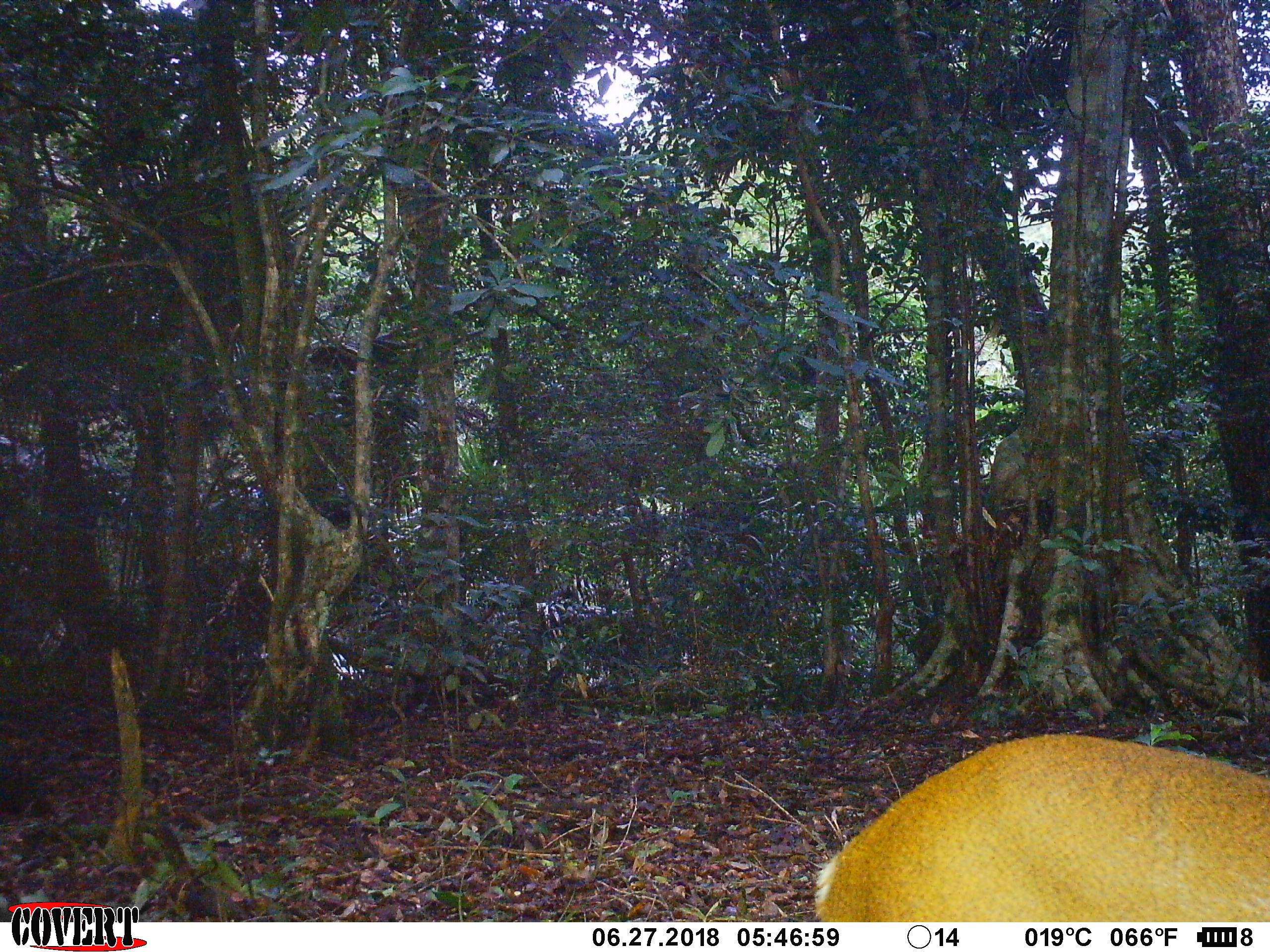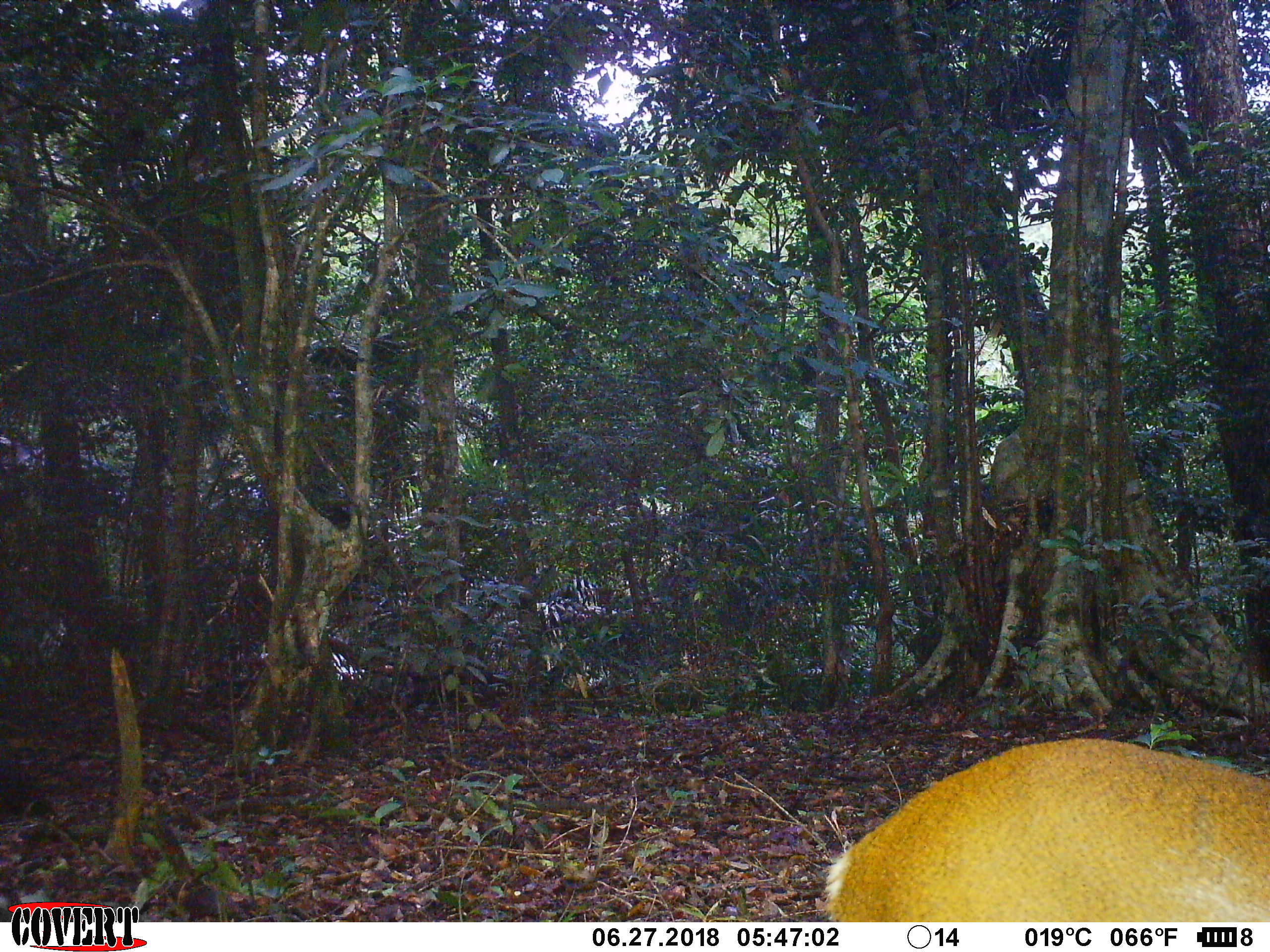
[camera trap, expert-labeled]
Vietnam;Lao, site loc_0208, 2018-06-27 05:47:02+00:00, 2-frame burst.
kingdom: Animalia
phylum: Chordata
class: Mammalia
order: Artiodactyla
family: Cervidae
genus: Muntiacus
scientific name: Muntiacus rooseveltorum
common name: roosevelt's muntjac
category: roosevelts muntjac group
Roosevelts muntjac group (roosevelt's muntjac) (Muntiacus rooseveltorum). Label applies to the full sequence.